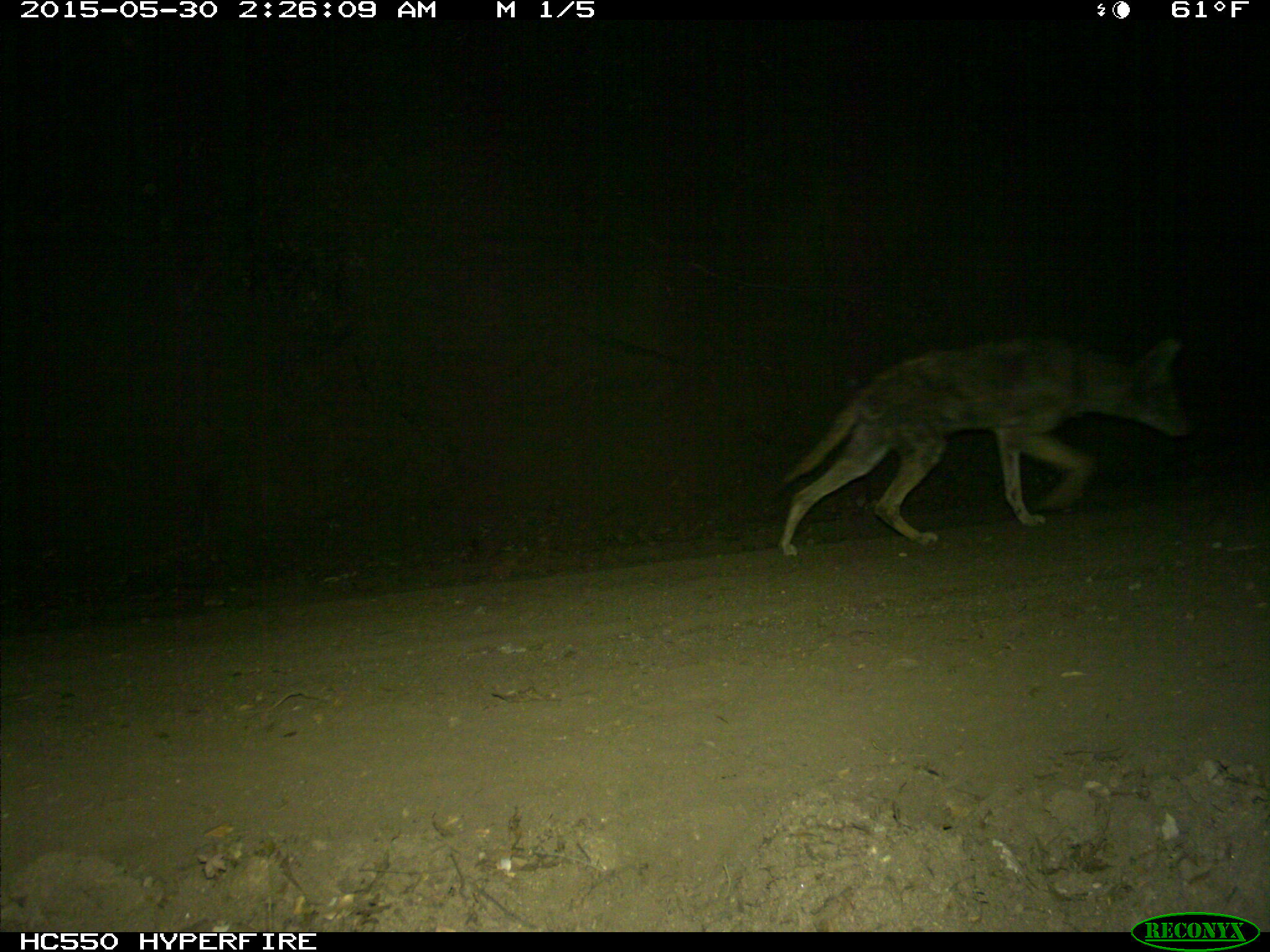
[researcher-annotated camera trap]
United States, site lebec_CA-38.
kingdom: Animalia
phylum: Chordata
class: Mammalia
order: Carnivora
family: Canidae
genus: Canis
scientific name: Canis latrans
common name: coyote